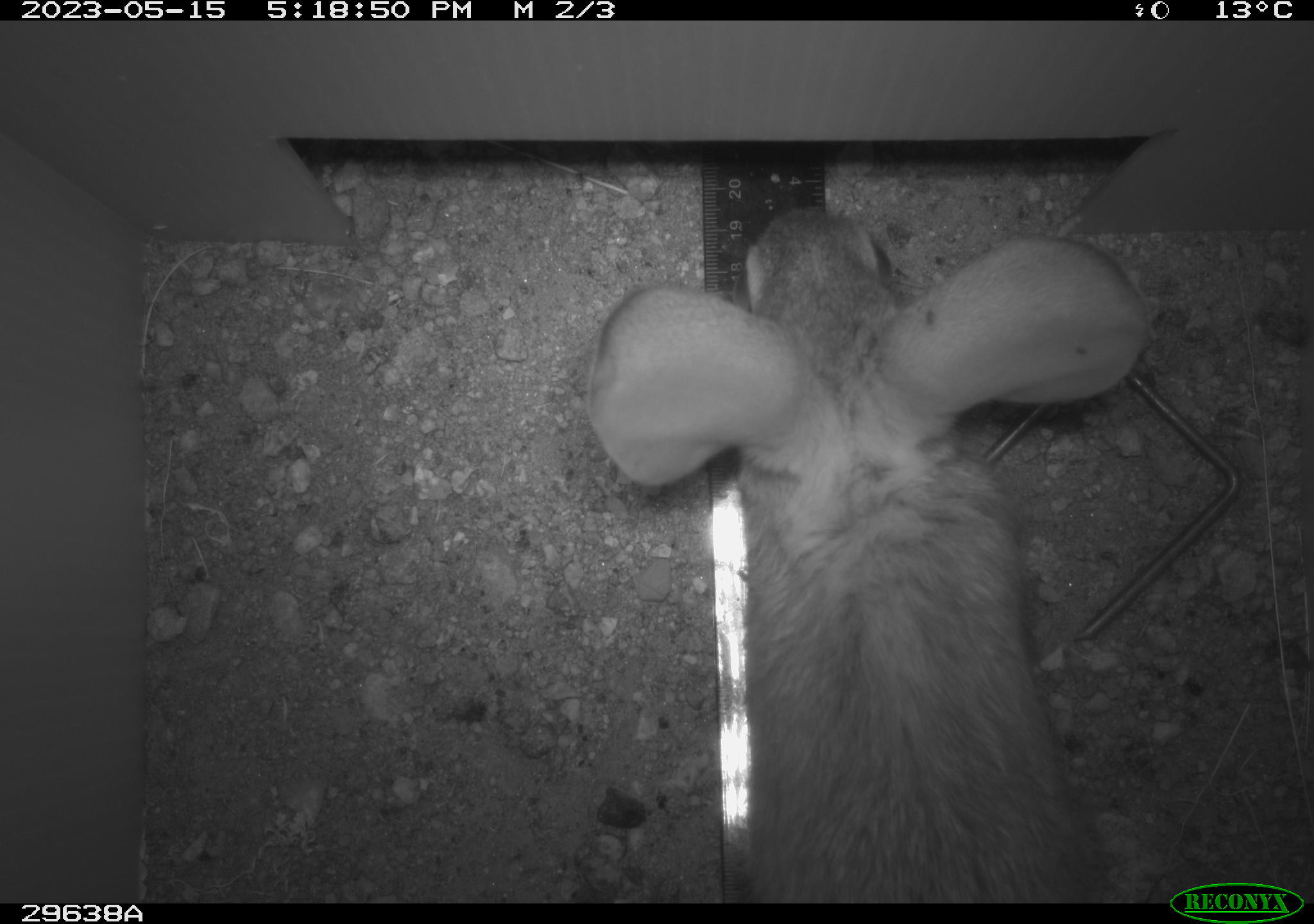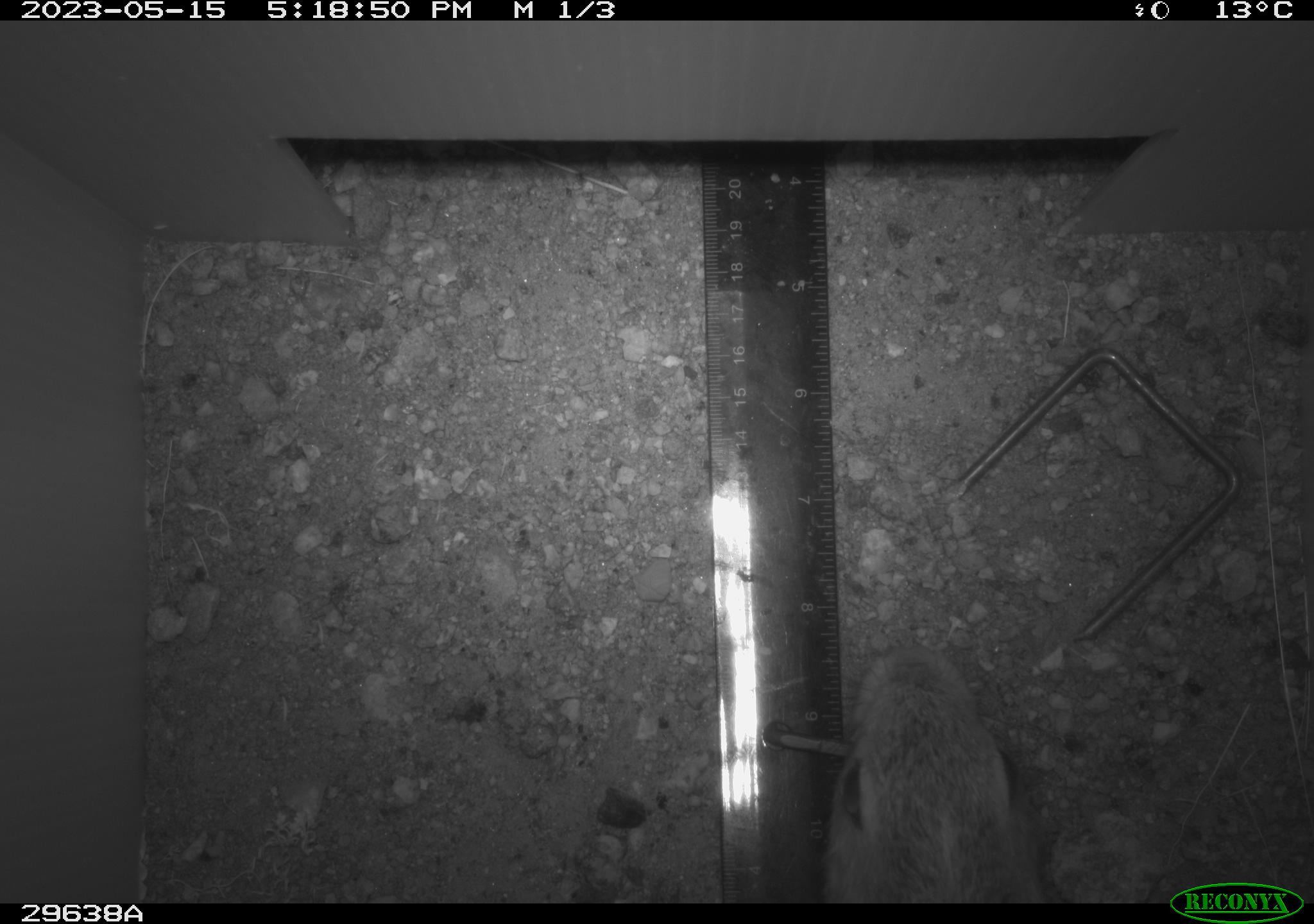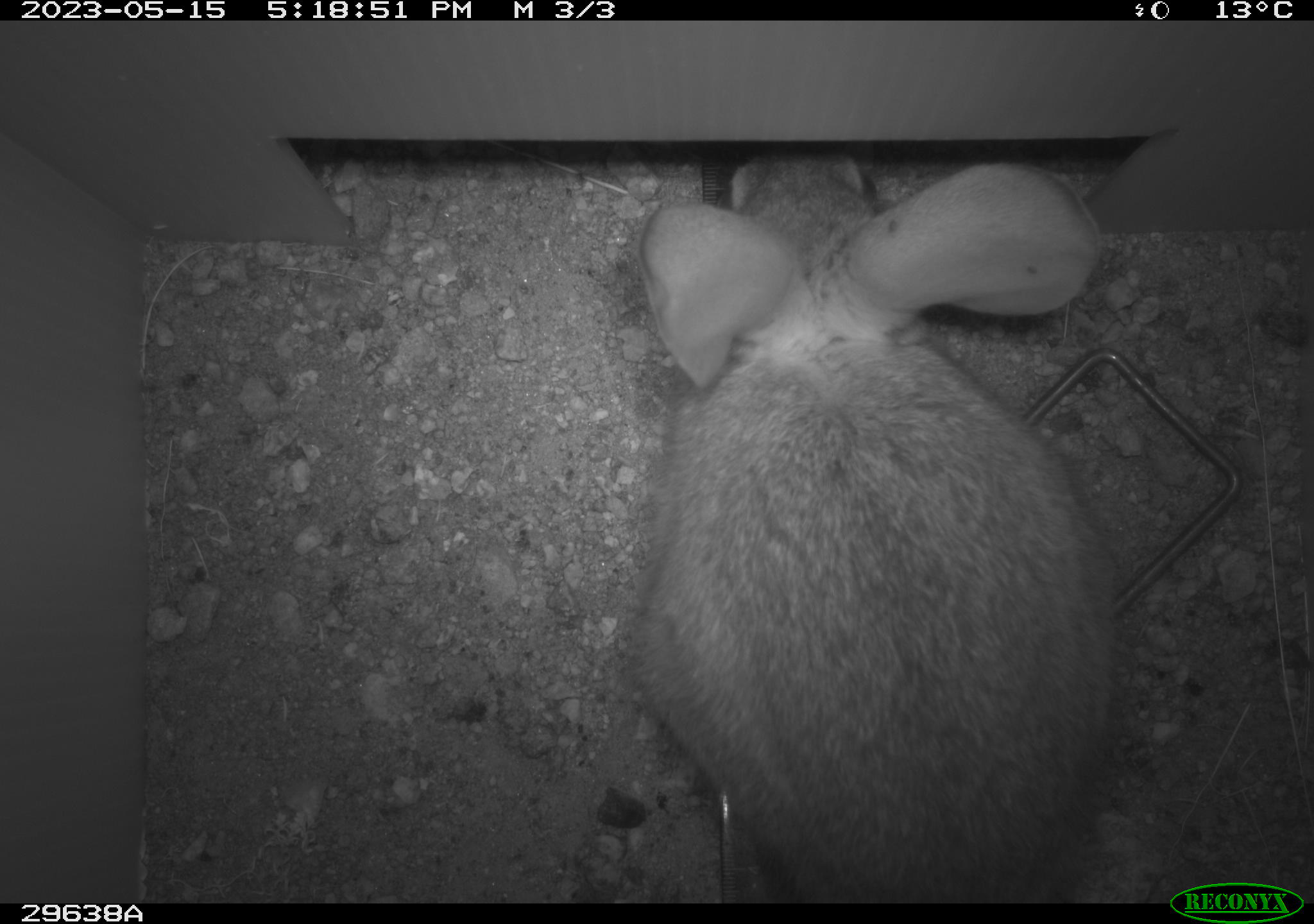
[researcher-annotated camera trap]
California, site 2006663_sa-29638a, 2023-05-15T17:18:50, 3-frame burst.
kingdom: Animalia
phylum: Chordata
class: Mammalia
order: Lagomorpha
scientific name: Lagomorpha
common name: hares, rabbits, and pikas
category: lagomorpha order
Lagomorpha order (hares, rabbits, and pikas) (Lagomorpha).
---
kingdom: Animalia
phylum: Chordata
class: Mammalia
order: Rodentia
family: Cricetidae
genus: Neotoma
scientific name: Neotoma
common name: pack rat or woodrat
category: neotoma species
Neotoma species (pack rat or woodrat) (Neotoma).